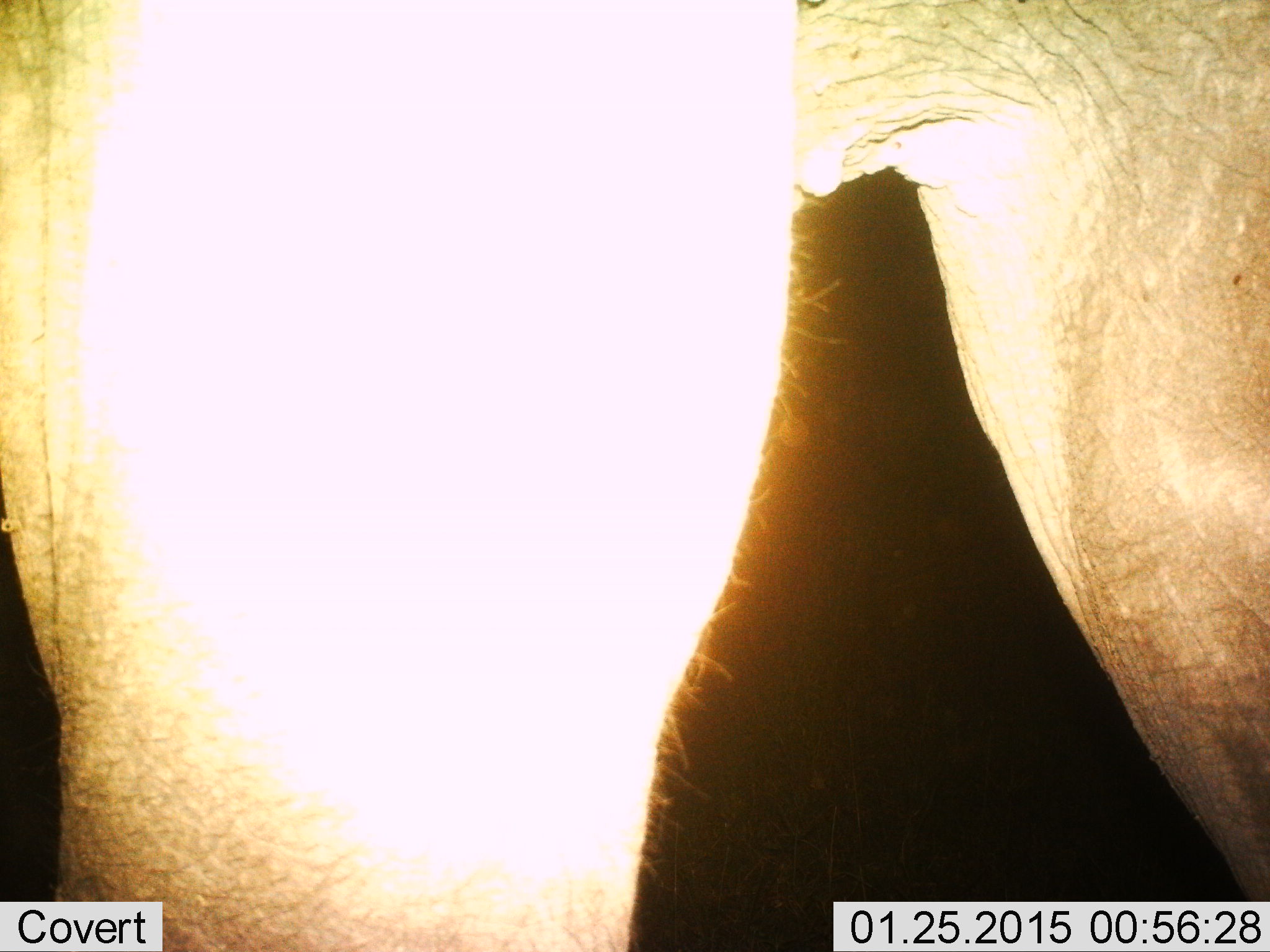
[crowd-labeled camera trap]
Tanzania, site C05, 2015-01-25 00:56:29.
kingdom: Animalia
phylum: Chordata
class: Mammalia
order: Proboscidea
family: Elephantidae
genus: Loxodonta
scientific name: Loxodonta africana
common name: african bush elephant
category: elephant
Elephant (african bush elephant) (Loxodonta africana), count 1. Behavior (volunteer vote fractions): standing 100%, resting 0%, moving 0%, interacting 0%. Young present (vote fraction): 0%. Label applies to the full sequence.